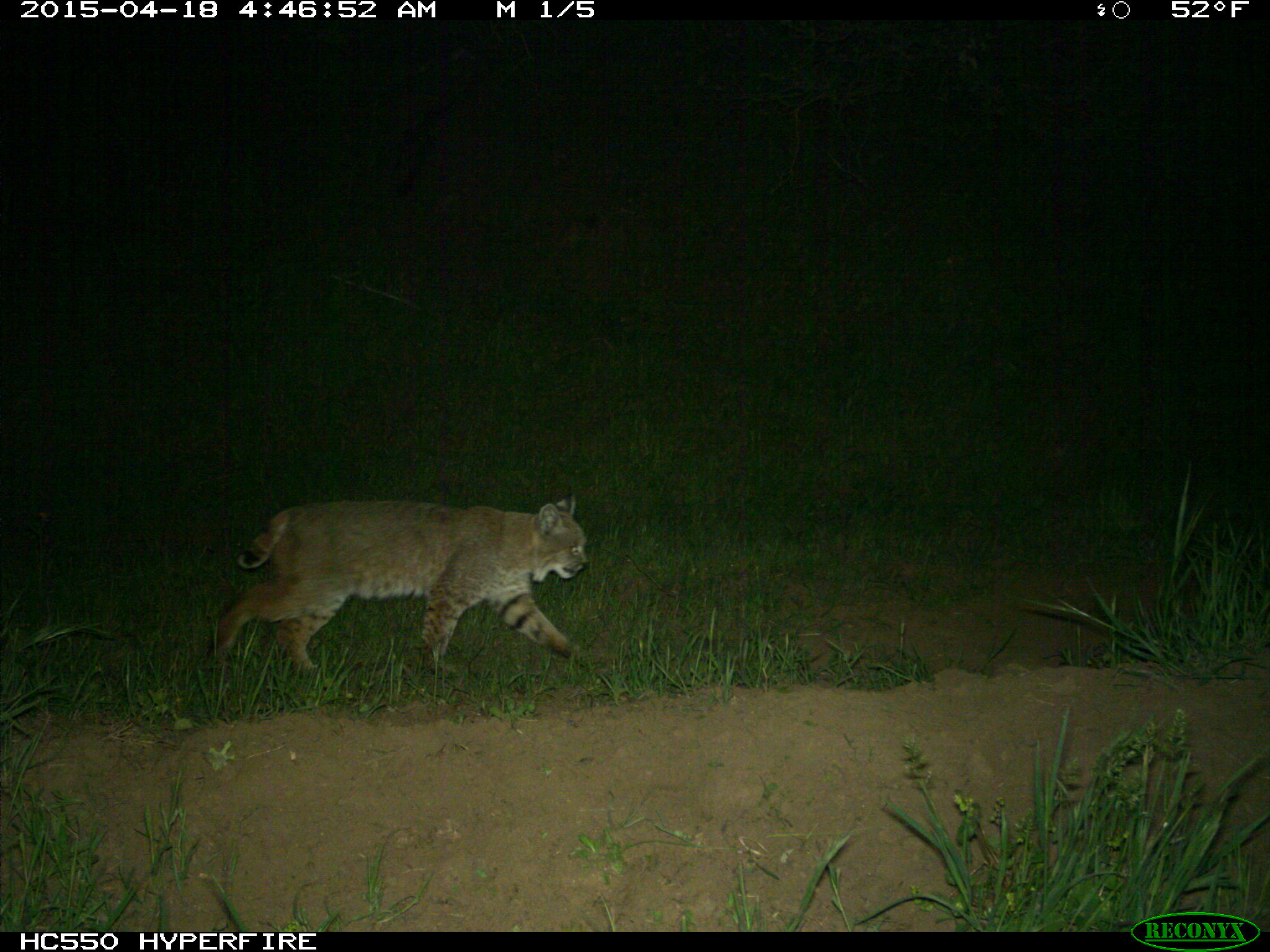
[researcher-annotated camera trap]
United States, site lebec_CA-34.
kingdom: Animalia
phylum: Chordata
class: Mammalia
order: Carnivora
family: Felidae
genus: Lynx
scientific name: Lynx rufus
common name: bobcat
Lynx rufus (bobcat).